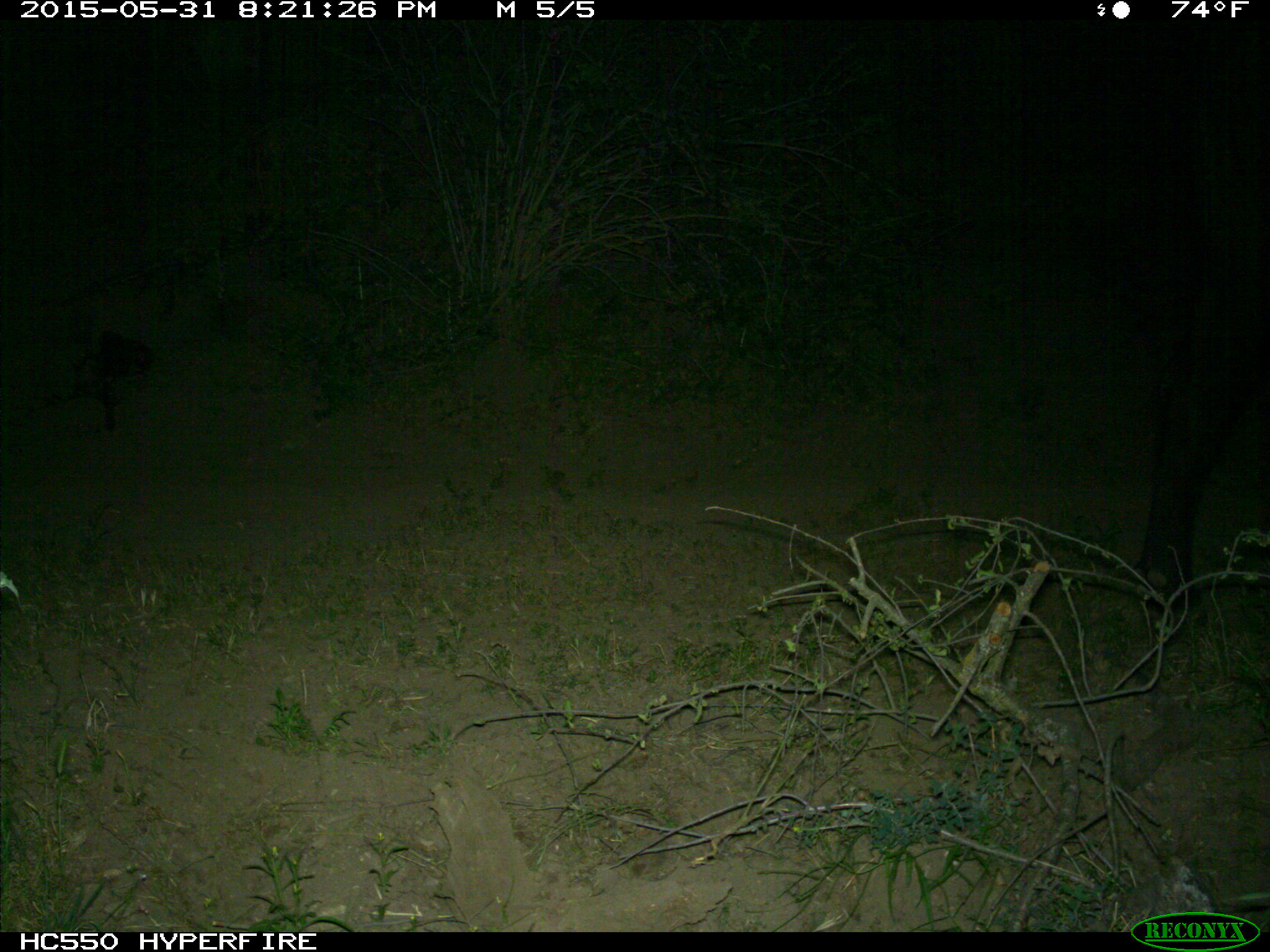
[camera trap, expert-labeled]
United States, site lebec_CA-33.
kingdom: Animalia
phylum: Chordata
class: Mammalia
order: Artiodactyla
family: Bovidae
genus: Bos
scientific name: Bos taurus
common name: domestic cow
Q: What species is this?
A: Bos taurus (domestic cow).